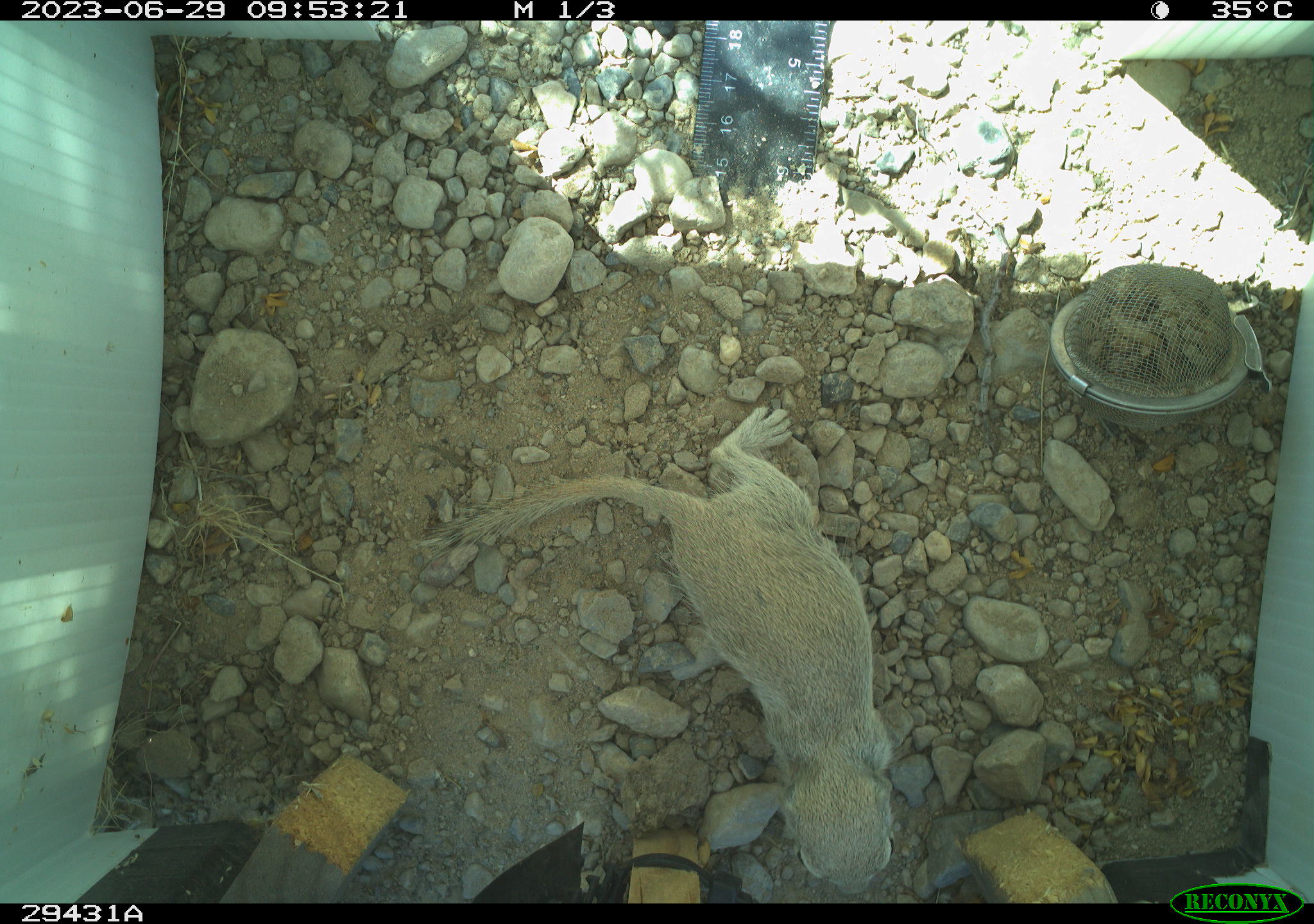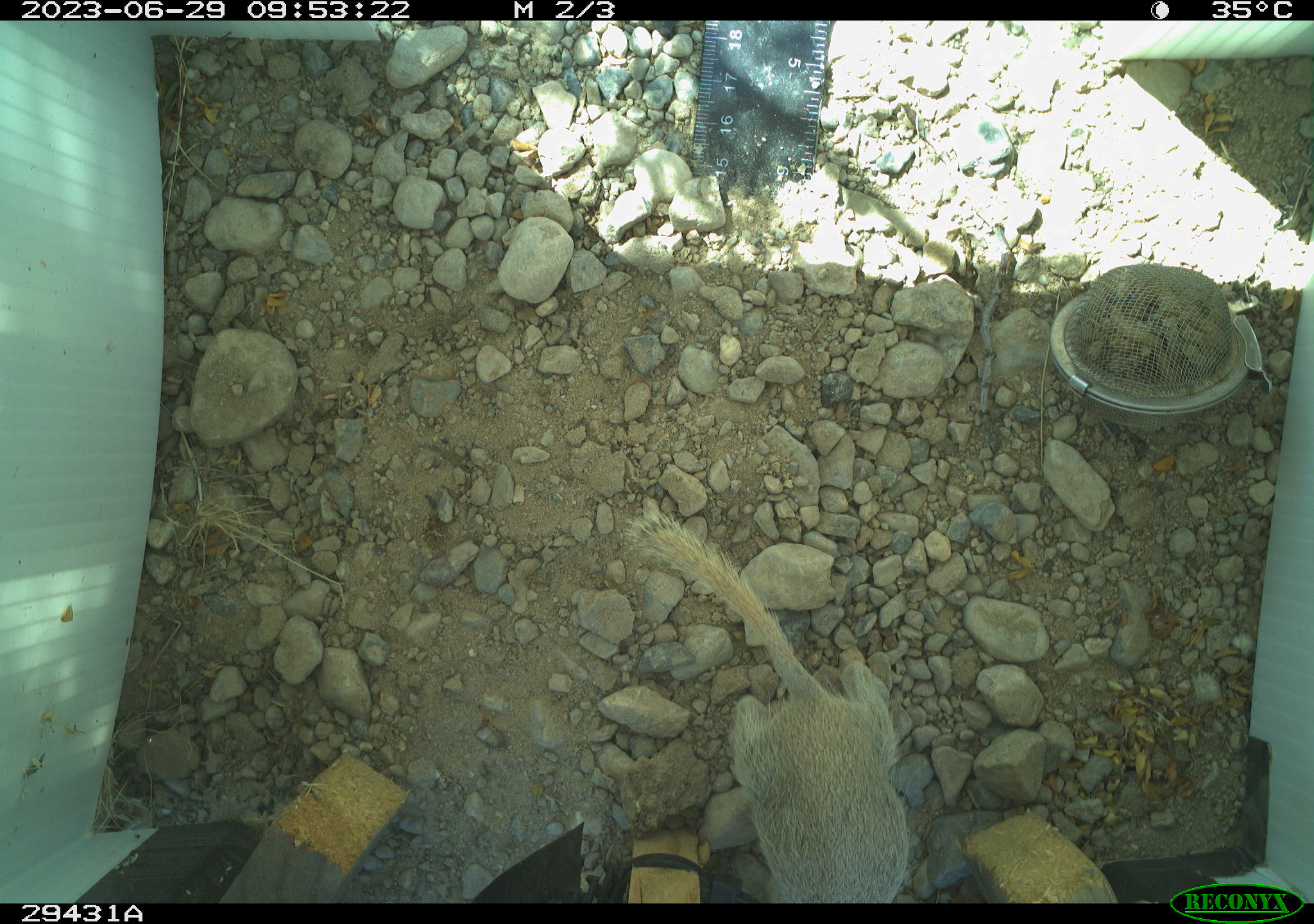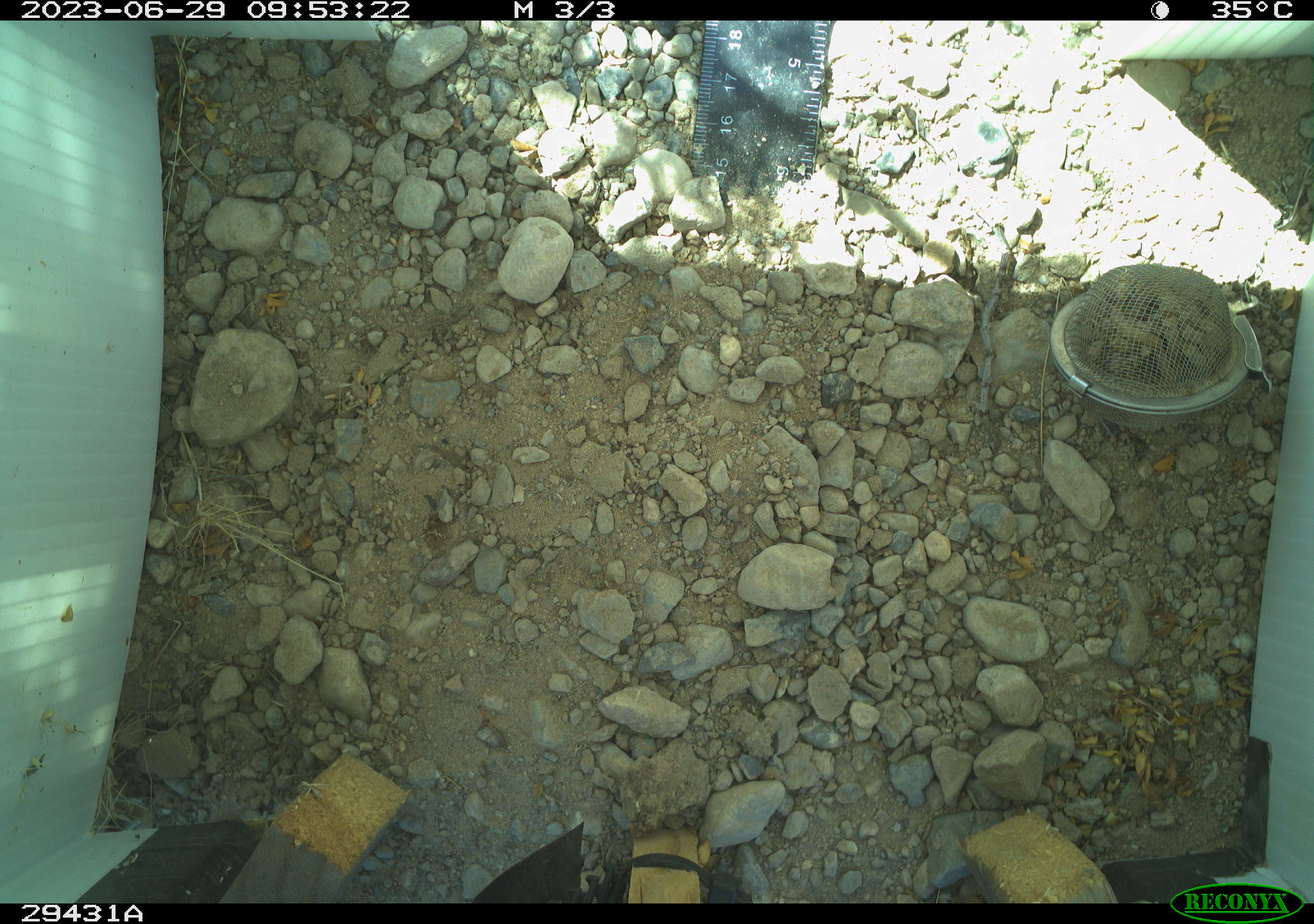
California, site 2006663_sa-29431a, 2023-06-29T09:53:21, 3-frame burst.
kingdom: Animalia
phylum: Chordata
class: Mammalia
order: Rodentia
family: Sciuridae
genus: Xerospermophilus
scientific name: Xerospermophilus tereticaudus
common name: round-tailed ground squirrel